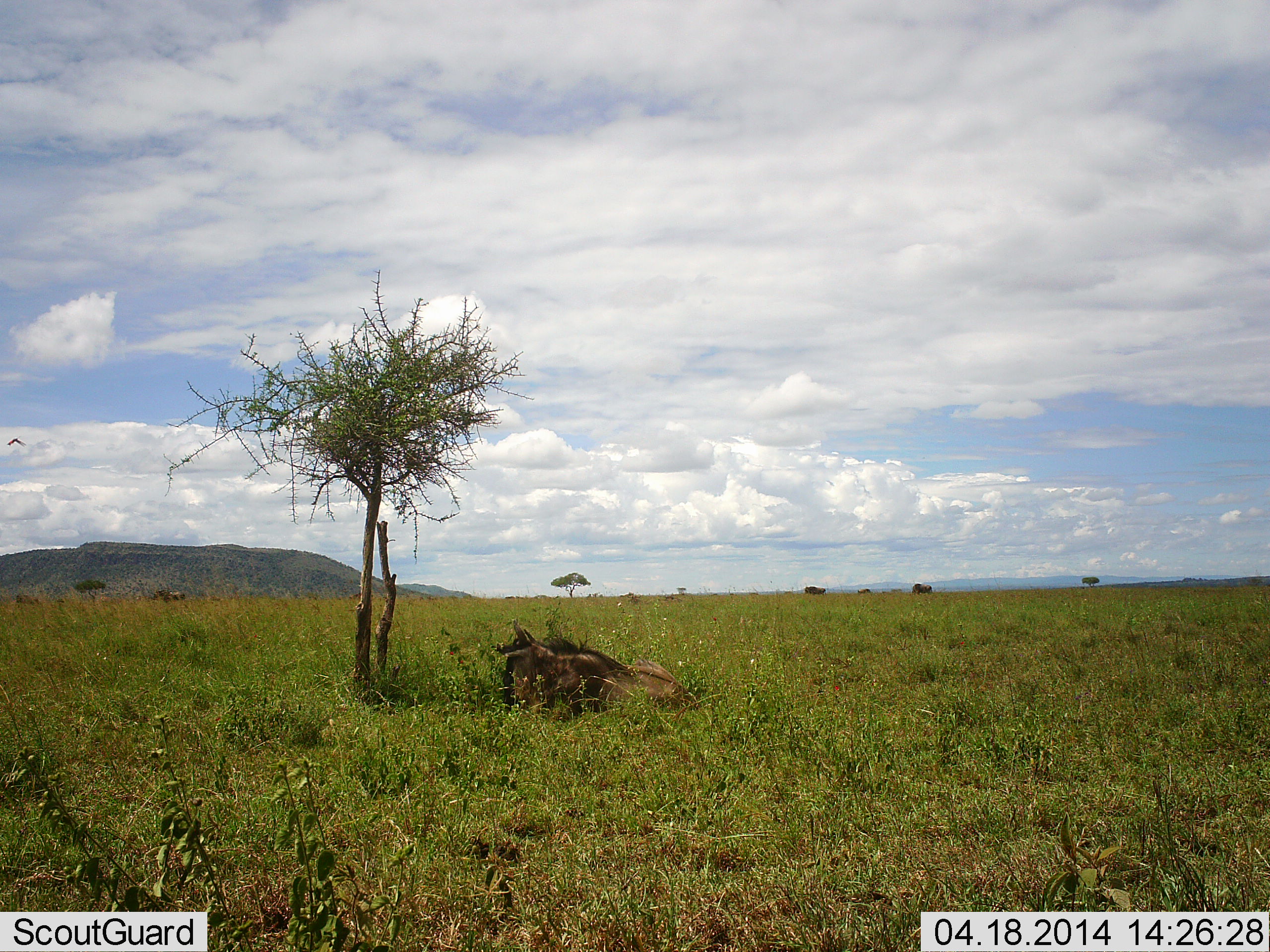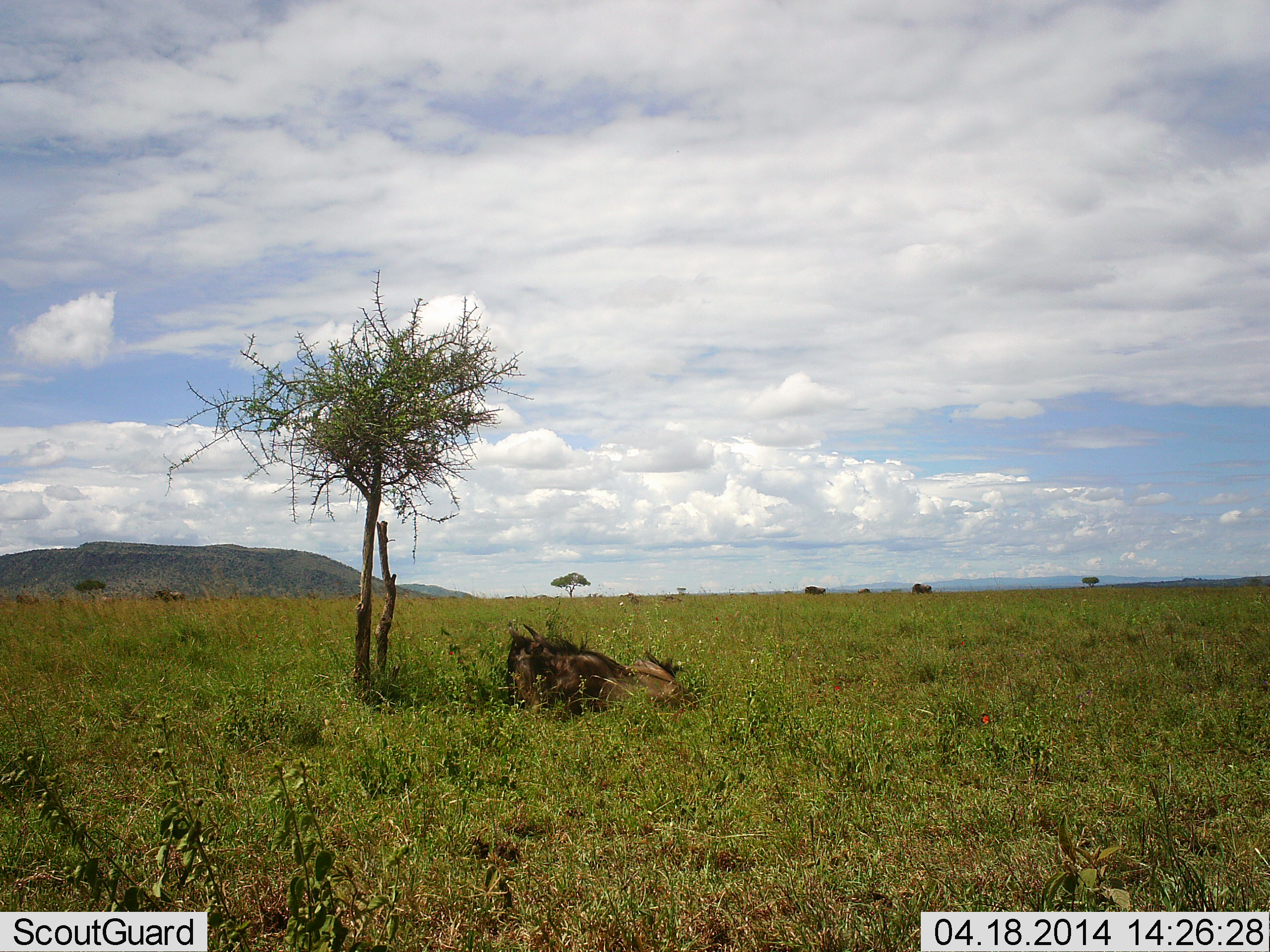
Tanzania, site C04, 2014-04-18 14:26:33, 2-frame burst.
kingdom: Animalia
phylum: Chordata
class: Mammalia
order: Artiodactyla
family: Bovidae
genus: Connochaetes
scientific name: Connochaetes taurinus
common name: blue wildebeest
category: wildebeest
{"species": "wildebeest (blue wildebeest) (Connochaetes taurinus)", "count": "2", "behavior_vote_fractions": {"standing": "8%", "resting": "100%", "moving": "0%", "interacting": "0%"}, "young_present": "0%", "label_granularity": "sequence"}